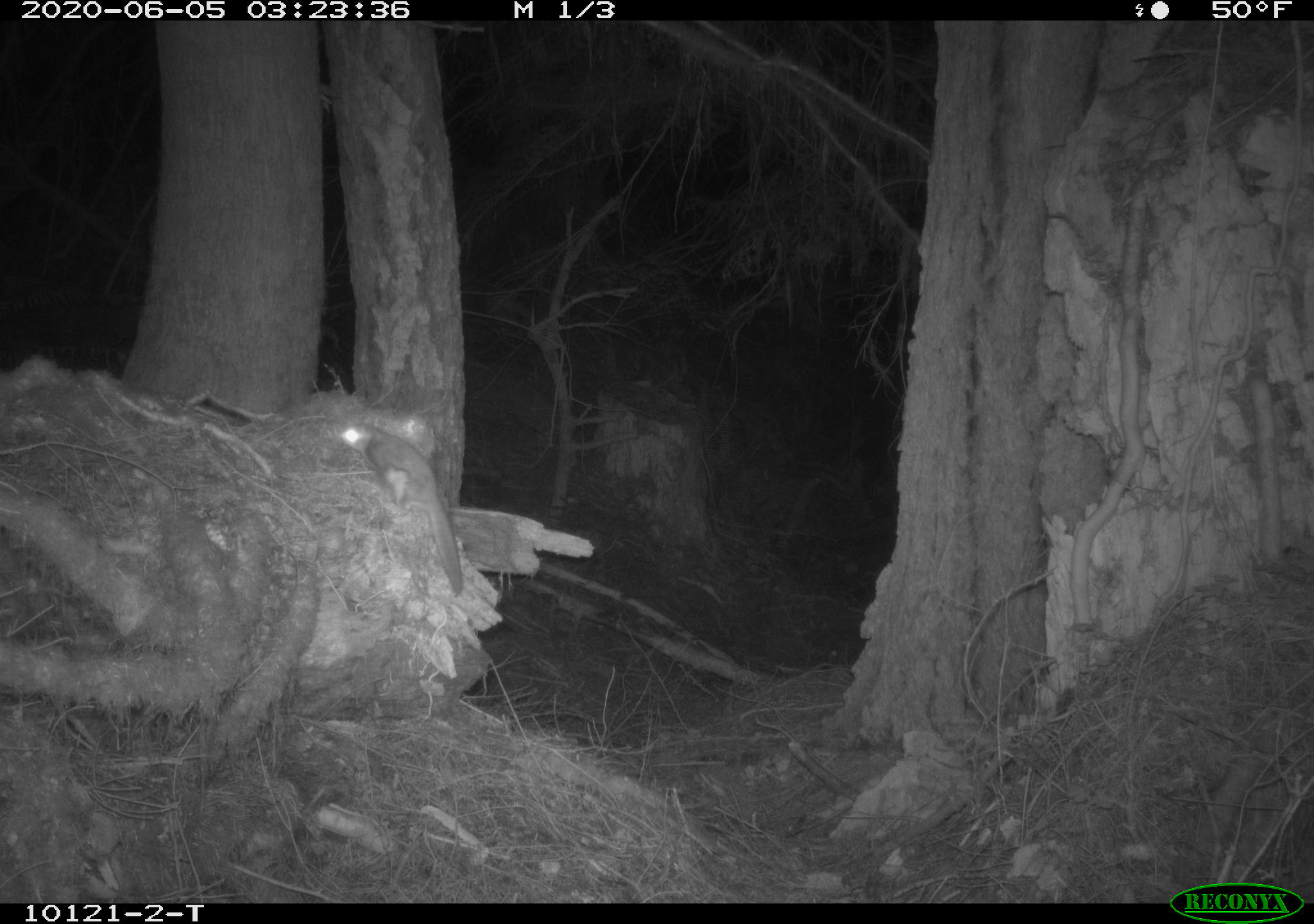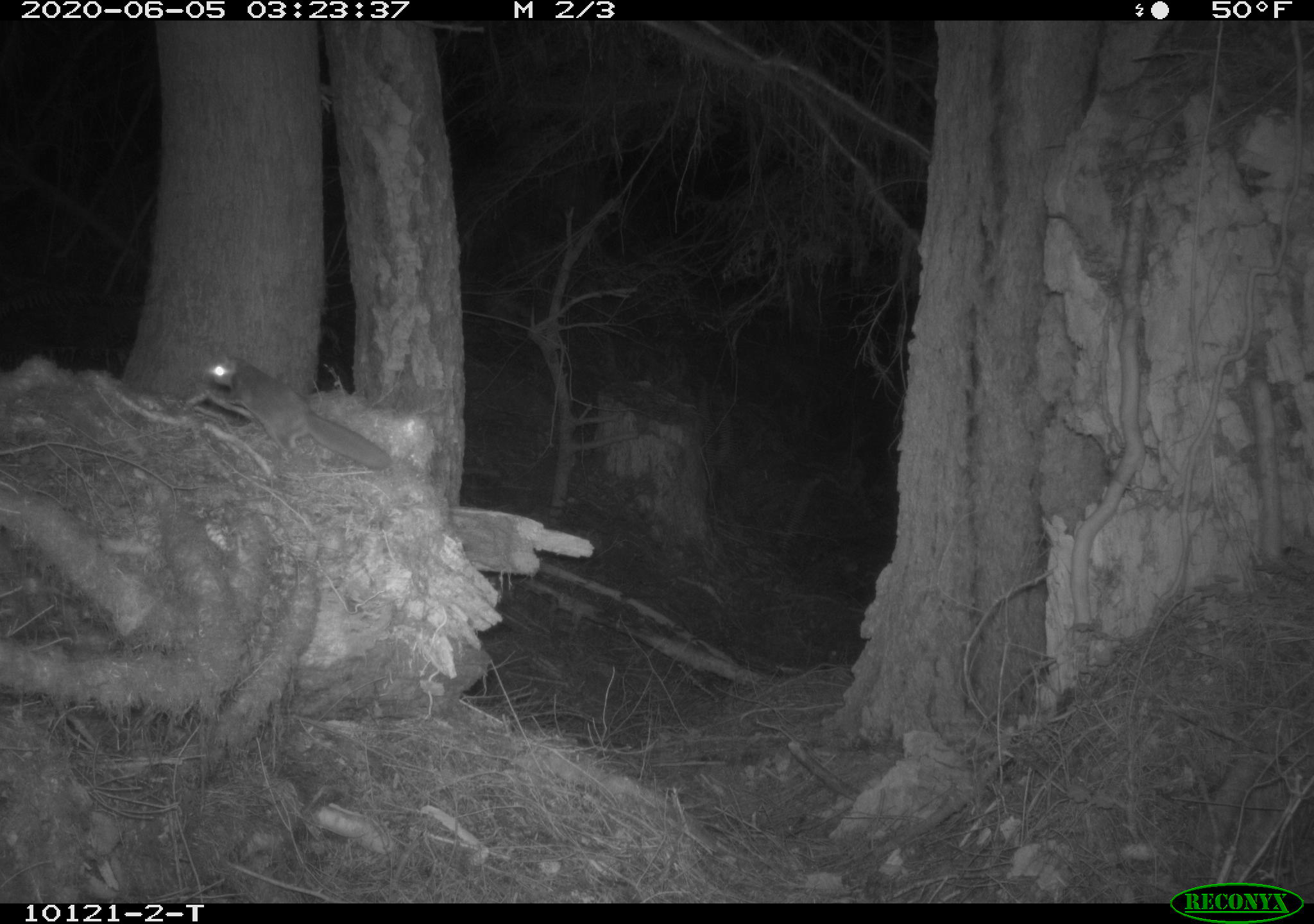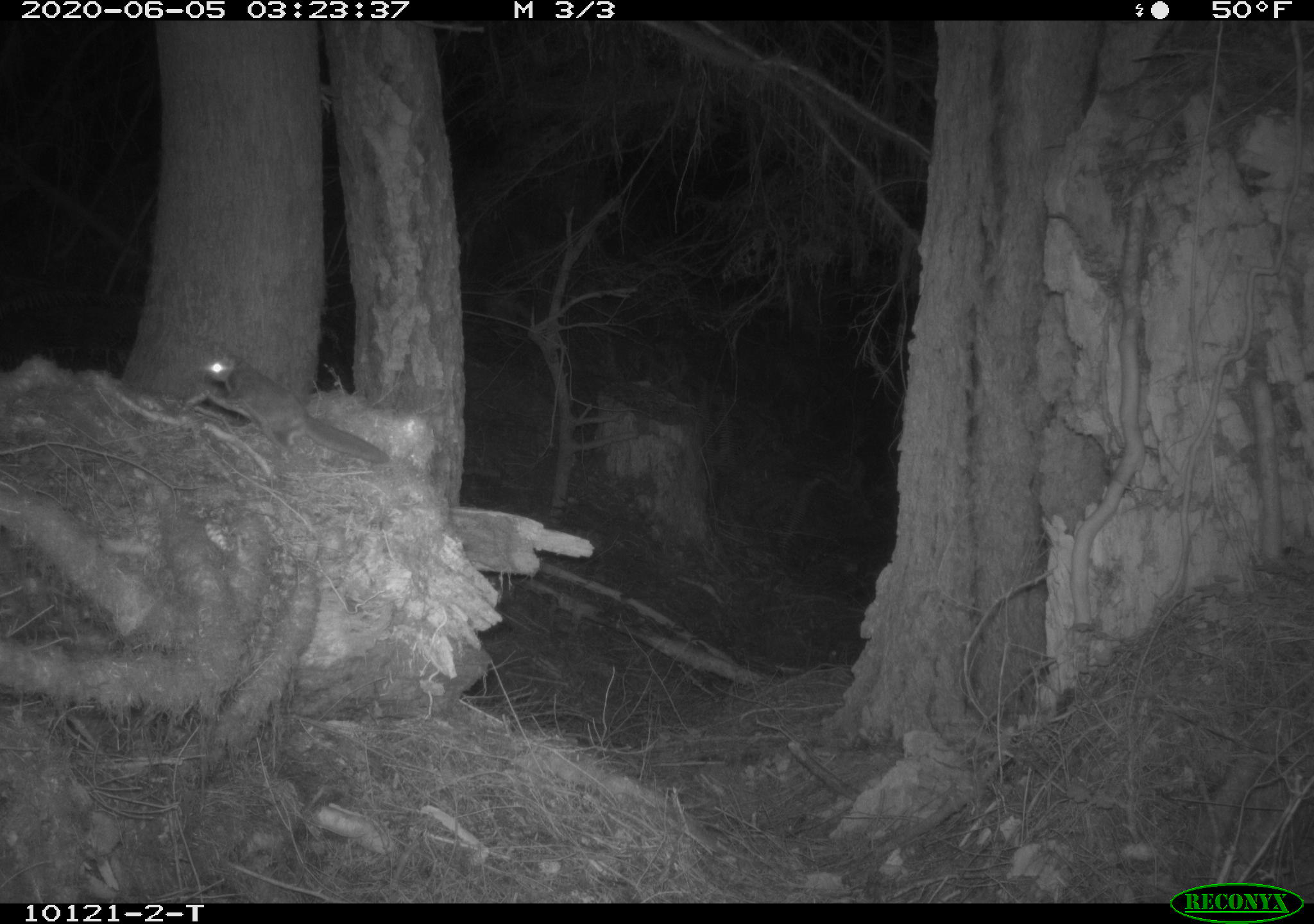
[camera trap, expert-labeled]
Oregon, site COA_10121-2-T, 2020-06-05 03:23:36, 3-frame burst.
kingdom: Animalia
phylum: Chordata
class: Mammalia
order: Rodentia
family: Sciuridae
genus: Glaucomys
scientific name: Glaucomys oregonensis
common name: humboldt's flying squirrel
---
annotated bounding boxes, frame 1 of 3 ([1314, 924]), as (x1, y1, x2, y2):
humboldt's flying squirrel: (331, 414, 471, 604)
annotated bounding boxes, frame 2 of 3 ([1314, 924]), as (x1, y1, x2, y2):
humboldt's flying squirrel: (196, 346, 405, 482)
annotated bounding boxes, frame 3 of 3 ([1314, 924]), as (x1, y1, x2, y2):
humboldt's flying squirrel: (182, 341, 401, 484)